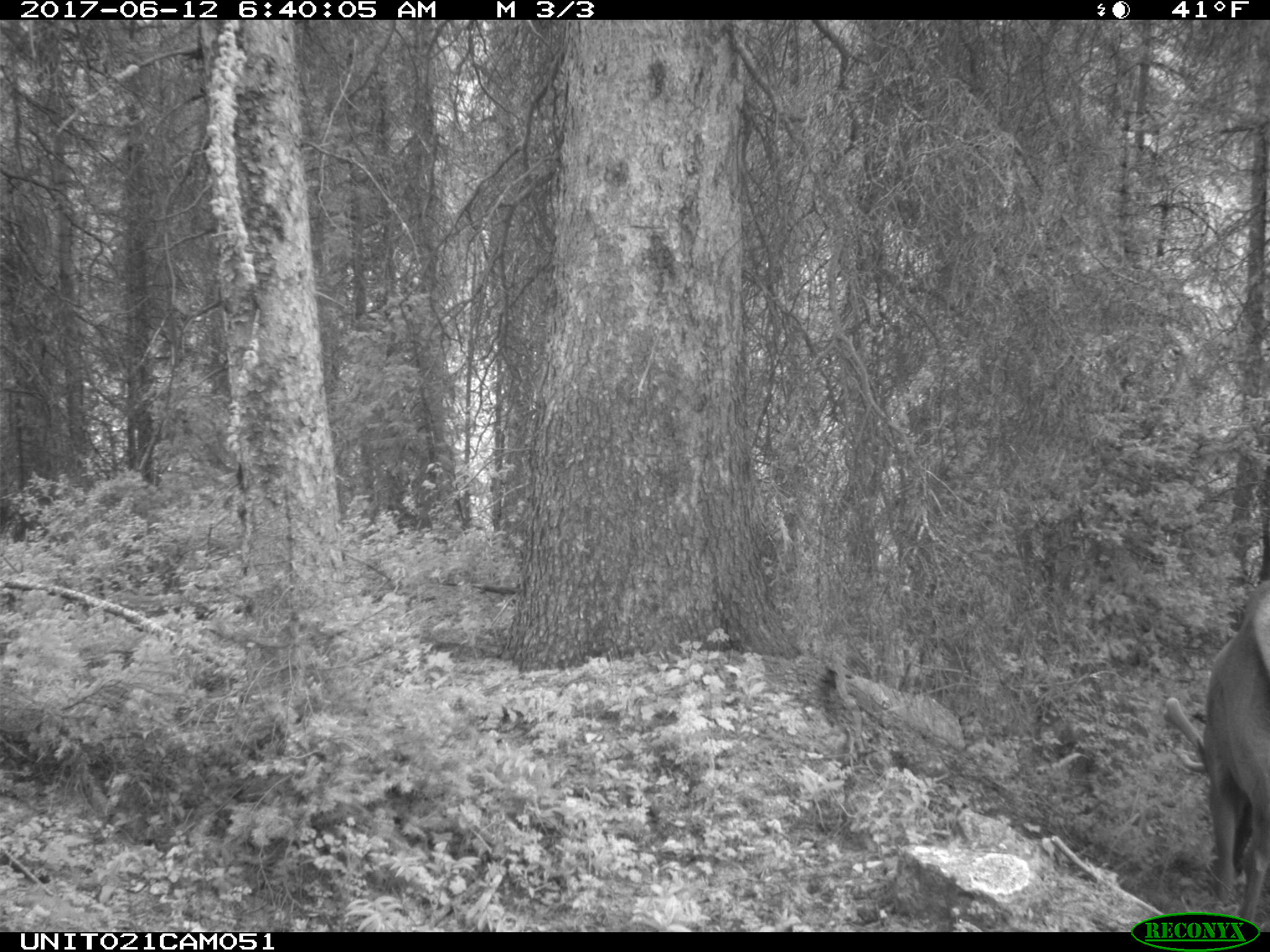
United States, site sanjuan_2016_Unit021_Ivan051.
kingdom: Animalia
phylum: Chordata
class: Mammalia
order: Artiodactyla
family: Cervidae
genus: Cervus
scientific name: Cervus elaphus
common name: red deer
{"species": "Cervus elaphus (red deer)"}